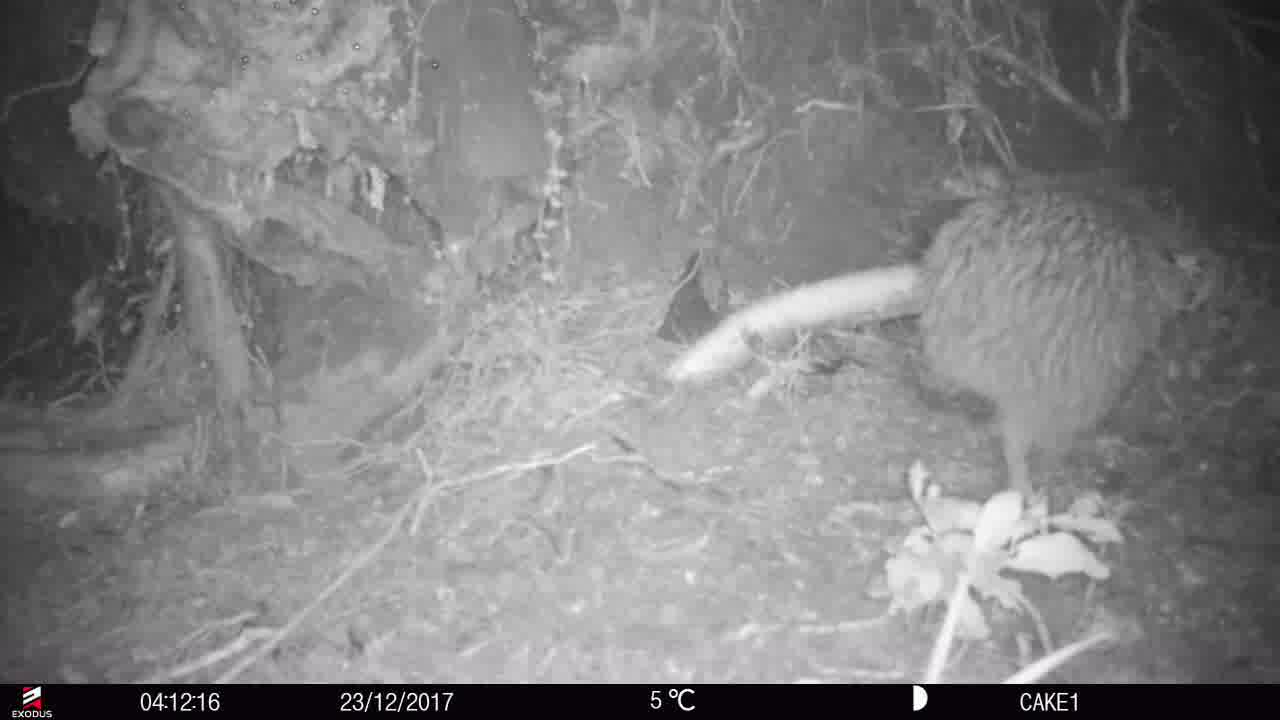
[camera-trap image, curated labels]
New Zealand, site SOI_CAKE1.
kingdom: Animalia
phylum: Chordata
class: Aves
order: Apterygiformes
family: Apterygidae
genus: Apteryx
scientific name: Apteryx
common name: kiwi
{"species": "kiwi (Apteryx)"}